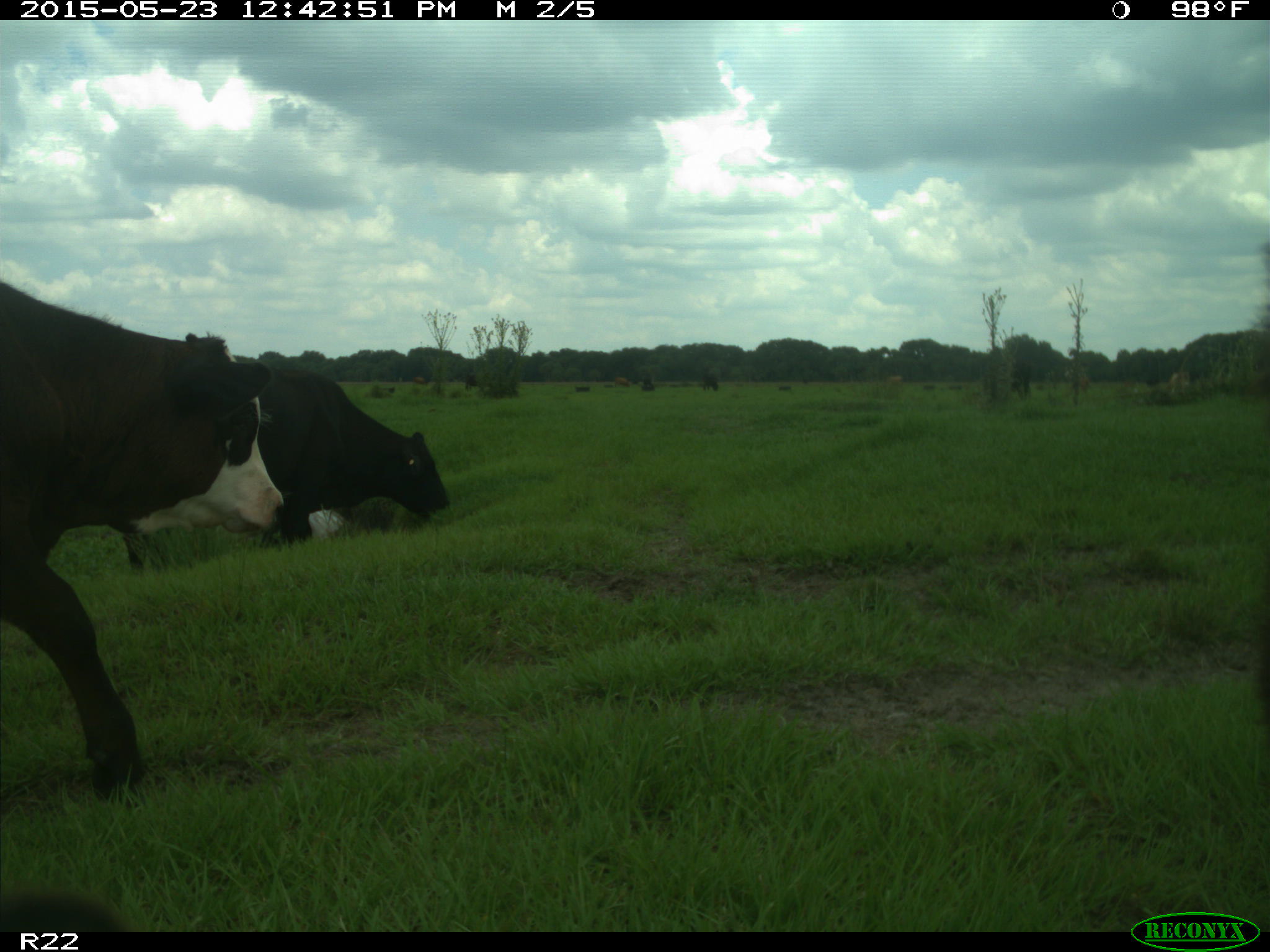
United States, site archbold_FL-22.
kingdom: Animalia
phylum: Chordata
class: Mammalia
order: Artiodactyla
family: Bovidae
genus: Bos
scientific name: Bos taurus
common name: domestic cow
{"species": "Bos taurus (domestic cow)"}